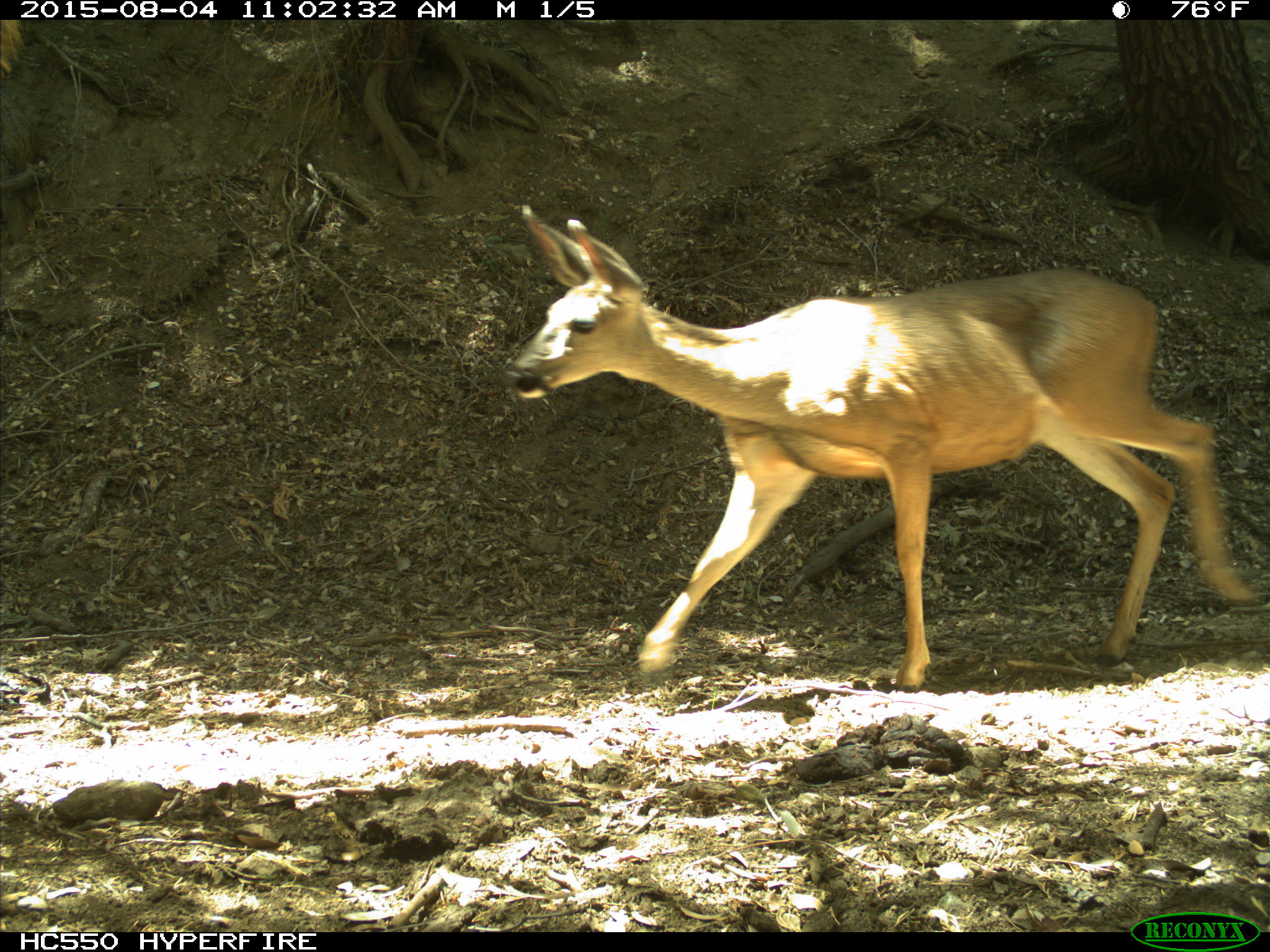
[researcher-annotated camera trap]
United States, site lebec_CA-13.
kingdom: Animalia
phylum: Chordata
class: Mammalia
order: Artiodactyla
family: Cervidae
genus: Odocoileus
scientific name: Odocoileus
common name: deer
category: unidentified deer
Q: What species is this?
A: Unidentified deer (deer) (Odocoileus).